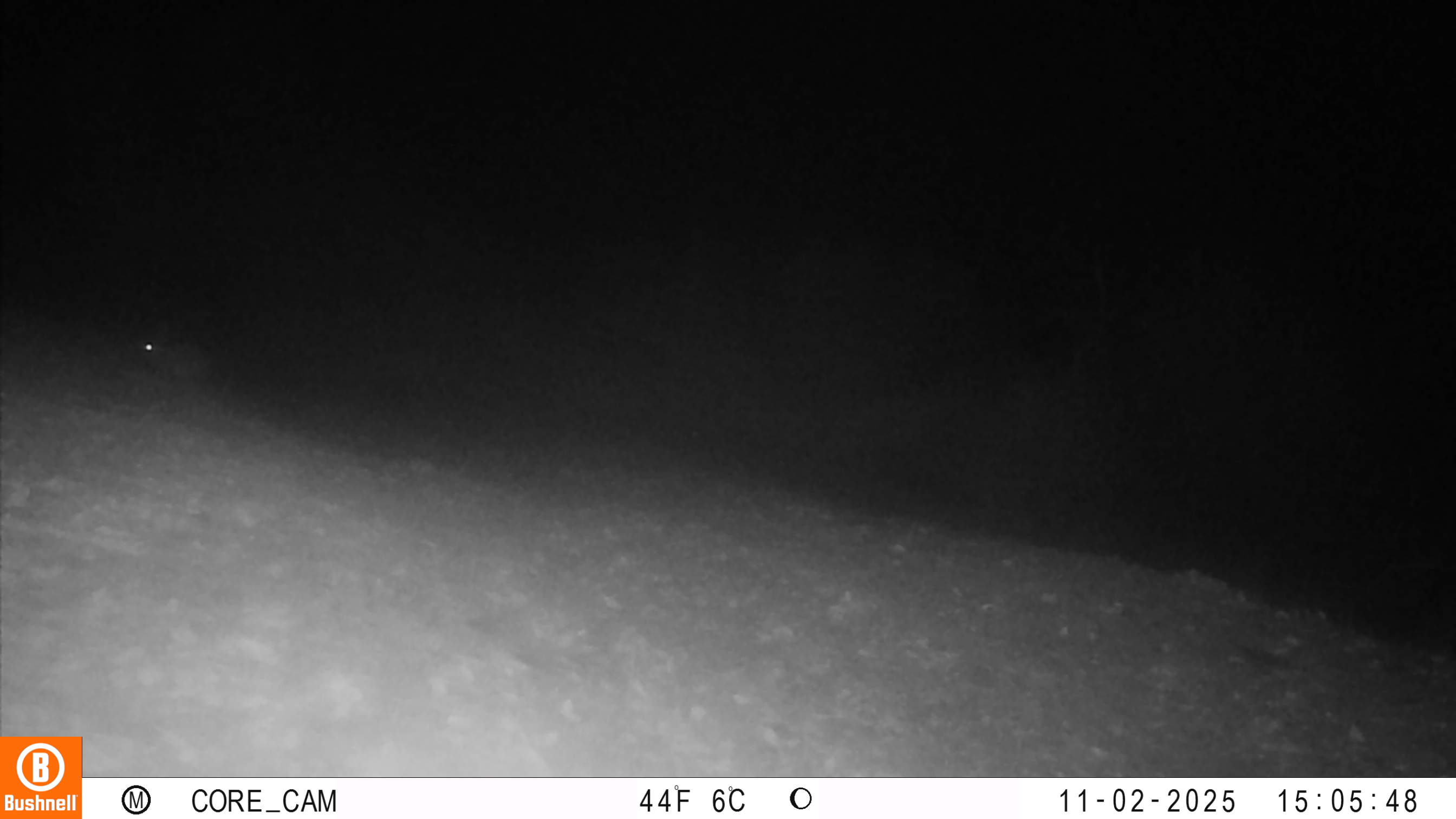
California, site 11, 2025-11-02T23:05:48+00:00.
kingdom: Animalia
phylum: Chordata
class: Mammalia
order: Lagomorpha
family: Leporidae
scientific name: Leporidae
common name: rabbit